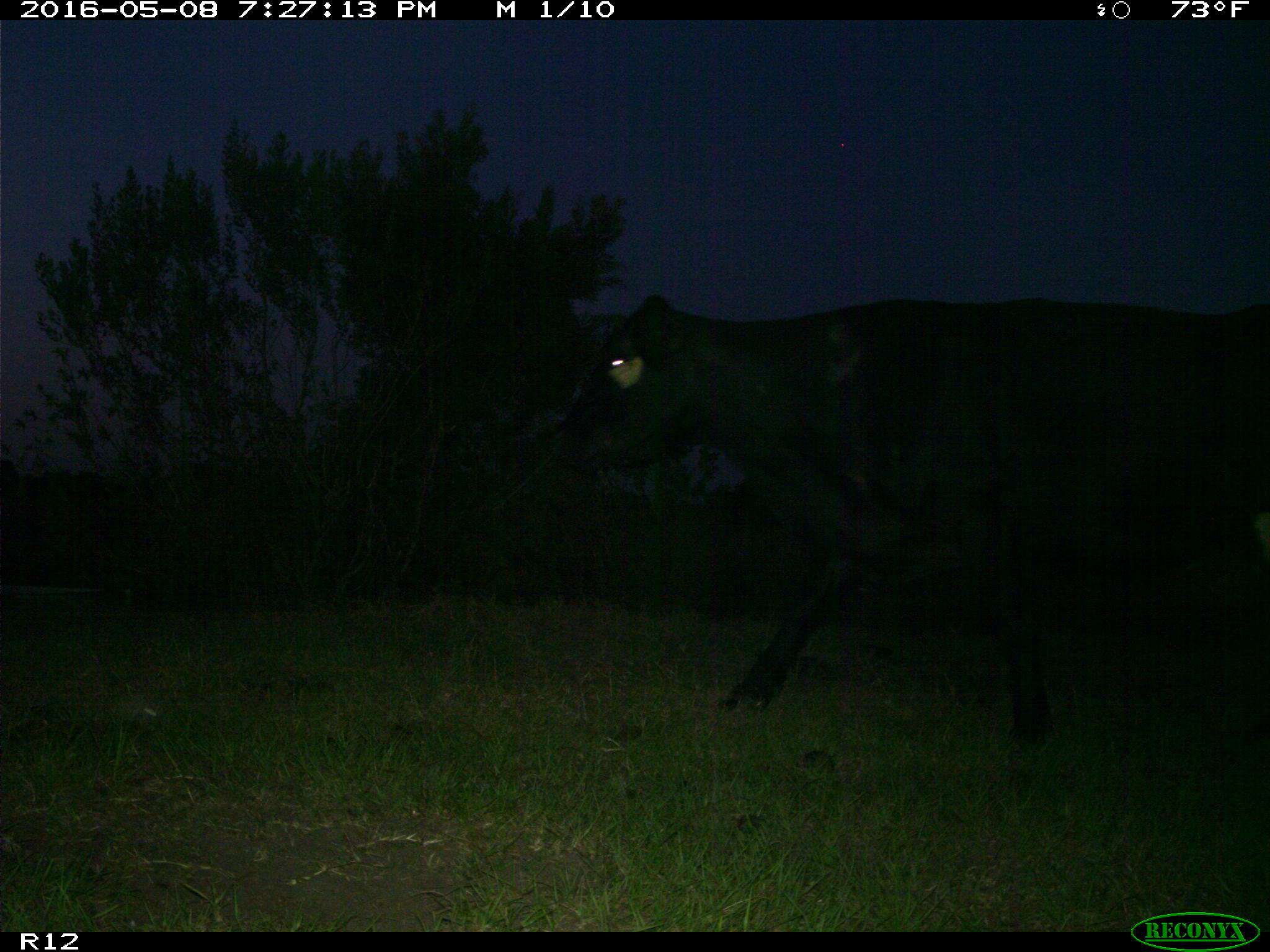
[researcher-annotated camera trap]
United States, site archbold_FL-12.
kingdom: Animalia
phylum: Chordata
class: Mammalia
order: Artiodactyla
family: Bovidae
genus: Bos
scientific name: Bos taurus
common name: domestic cow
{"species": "Bos taurus (domestic cow)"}